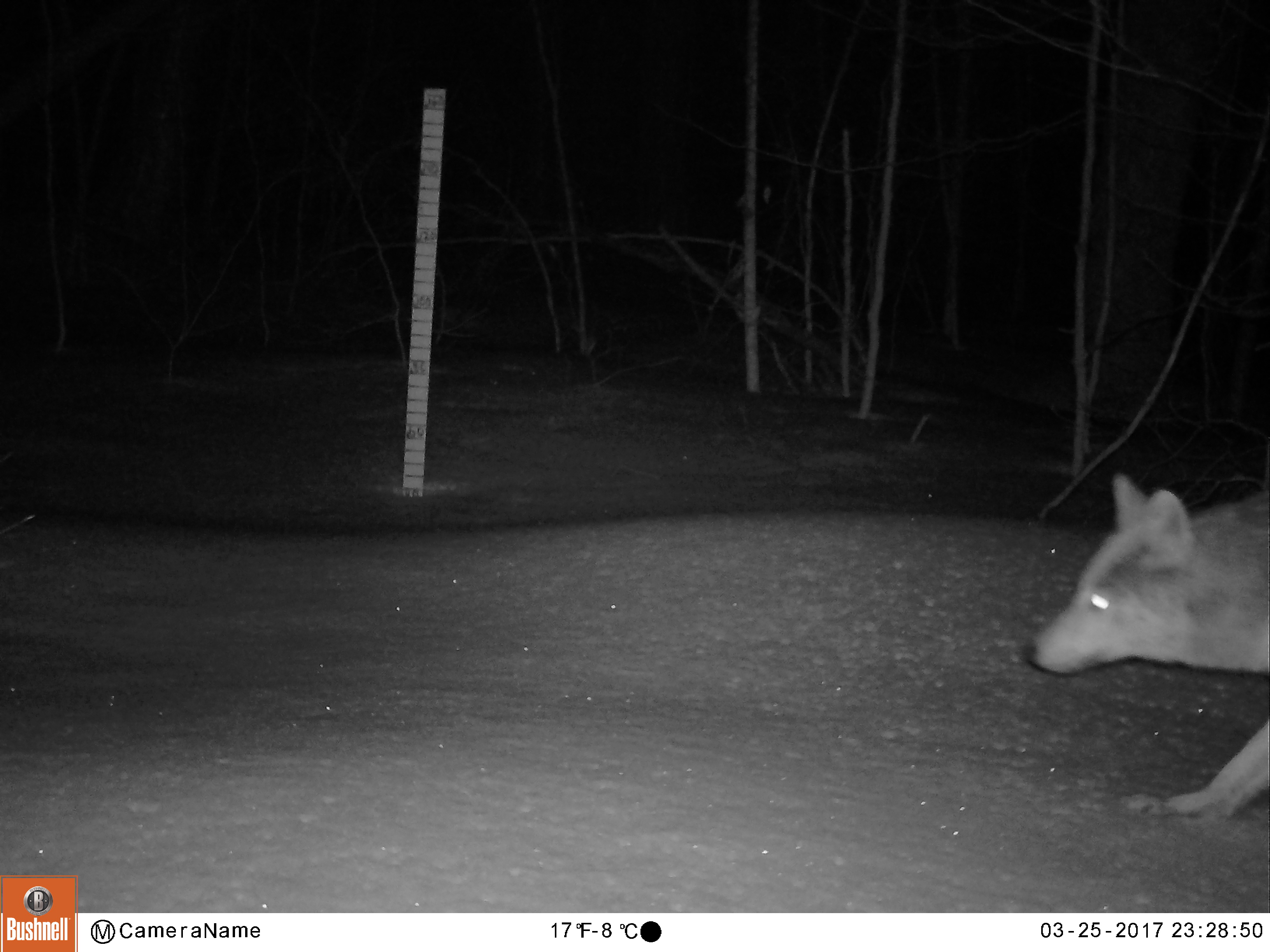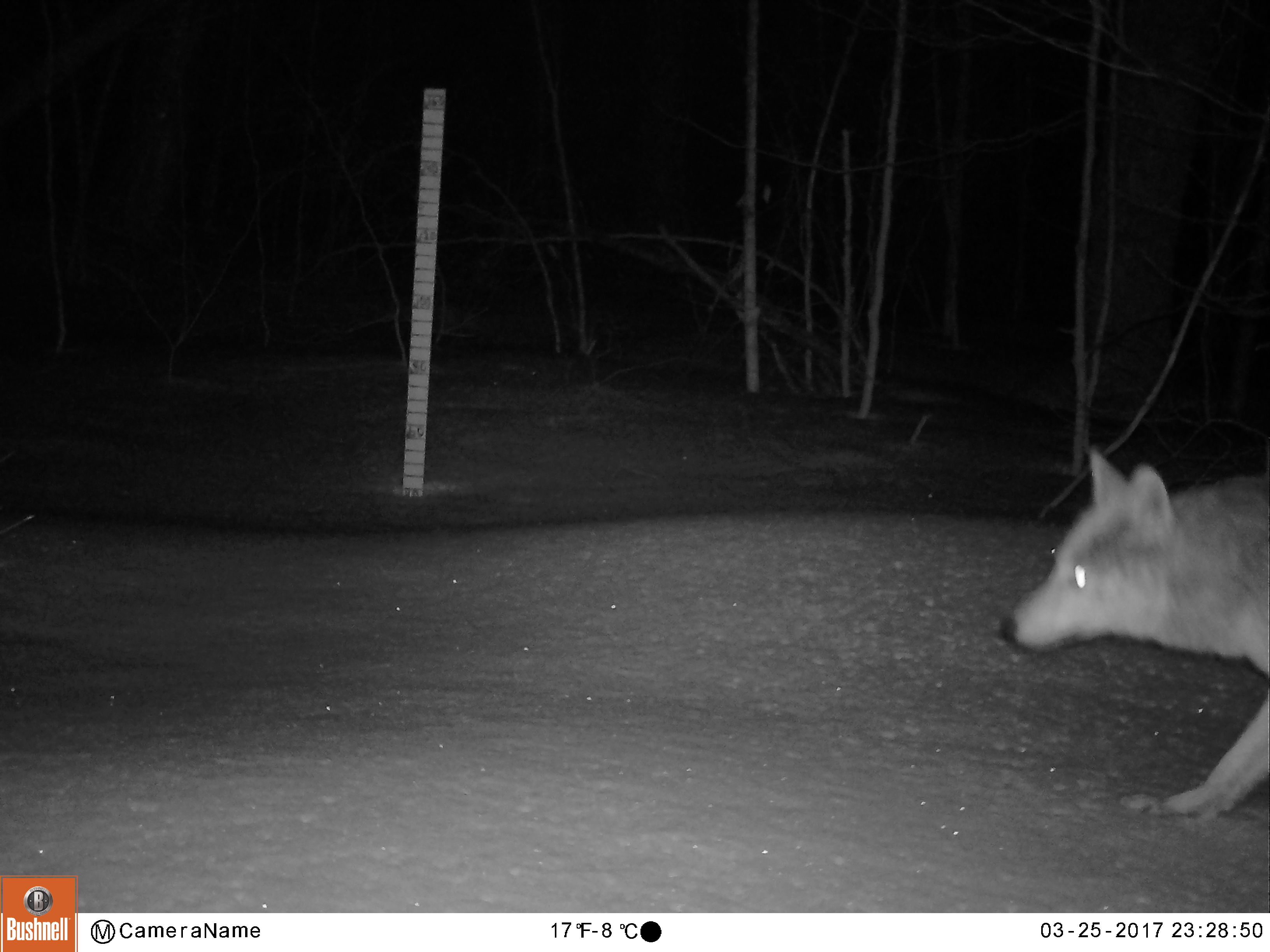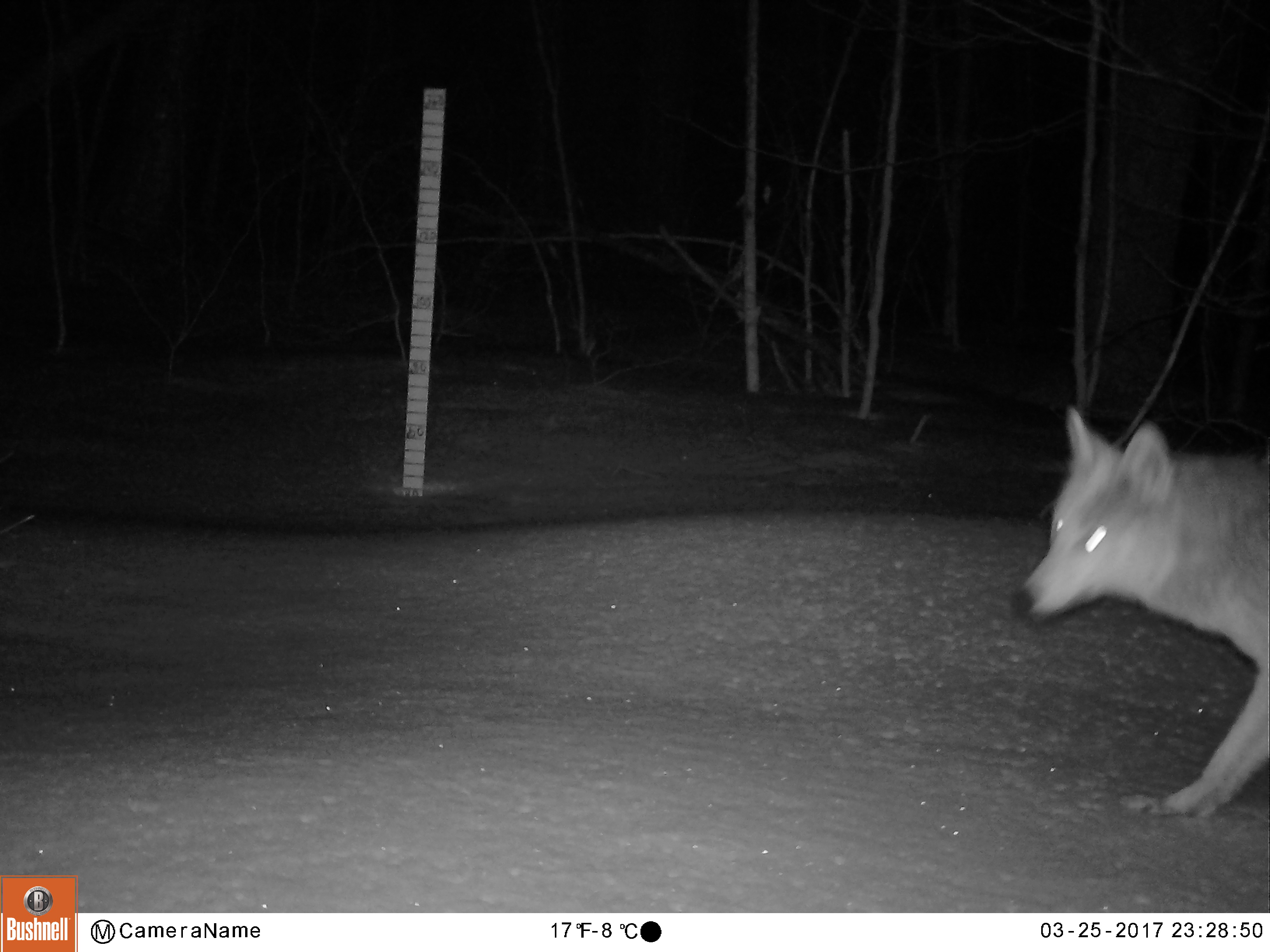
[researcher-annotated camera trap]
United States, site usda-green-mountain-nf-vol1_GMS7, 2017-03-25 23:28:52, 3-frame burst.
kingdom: Animalia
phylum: Chordata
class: Mammalia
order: Carnivora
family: Canidae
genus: Canis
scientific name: Canis latrans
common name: coyote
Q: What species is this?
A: Coyote (Canis latrans).